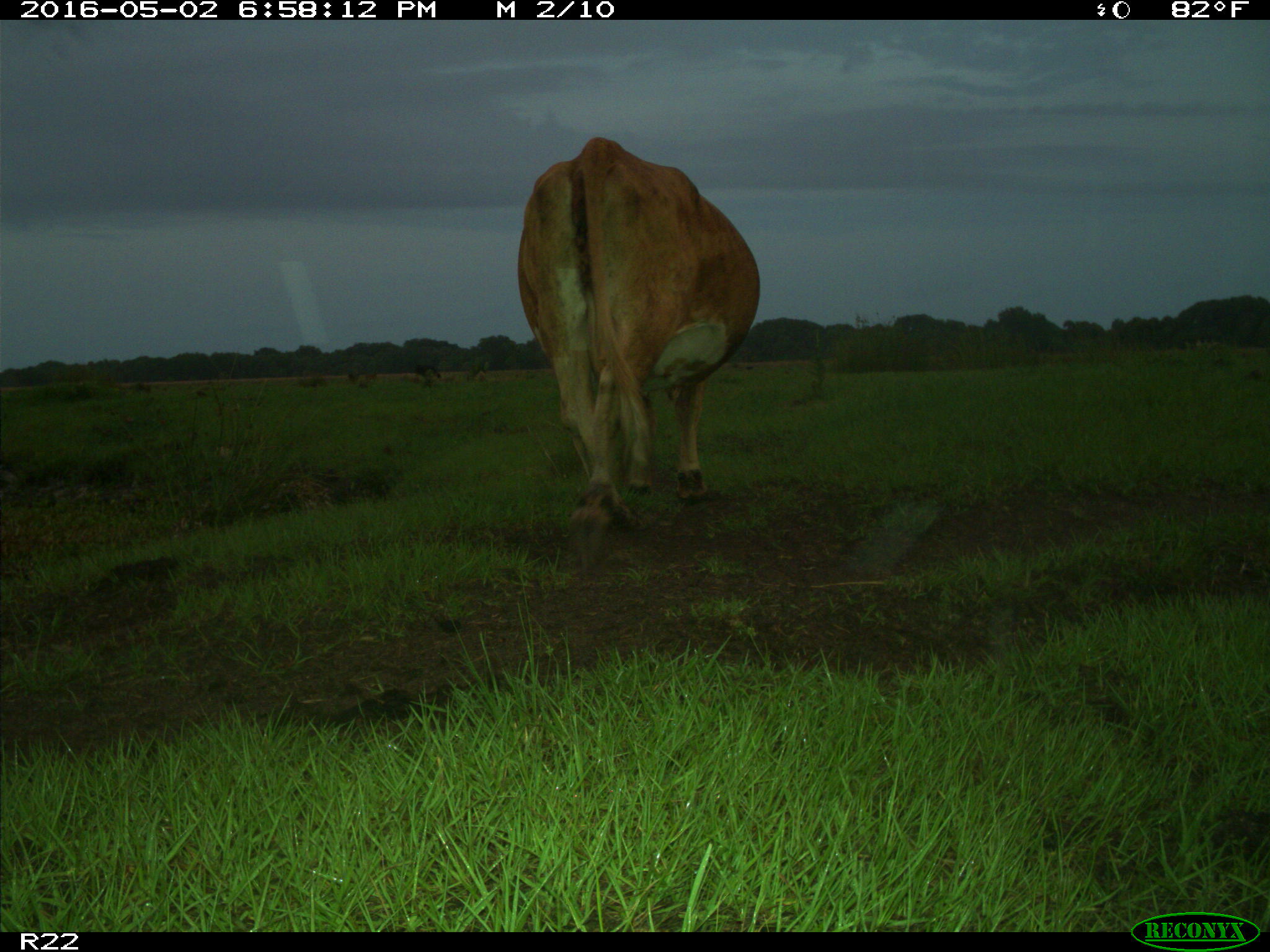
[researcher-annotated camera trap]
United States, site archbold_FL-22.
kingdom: Animalia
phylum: Chordata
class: Mammalia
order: Artiodactyla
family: Bovidae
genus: Bos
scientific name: Bos taurus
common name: domestic cow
Bos taurus (domestic cow).